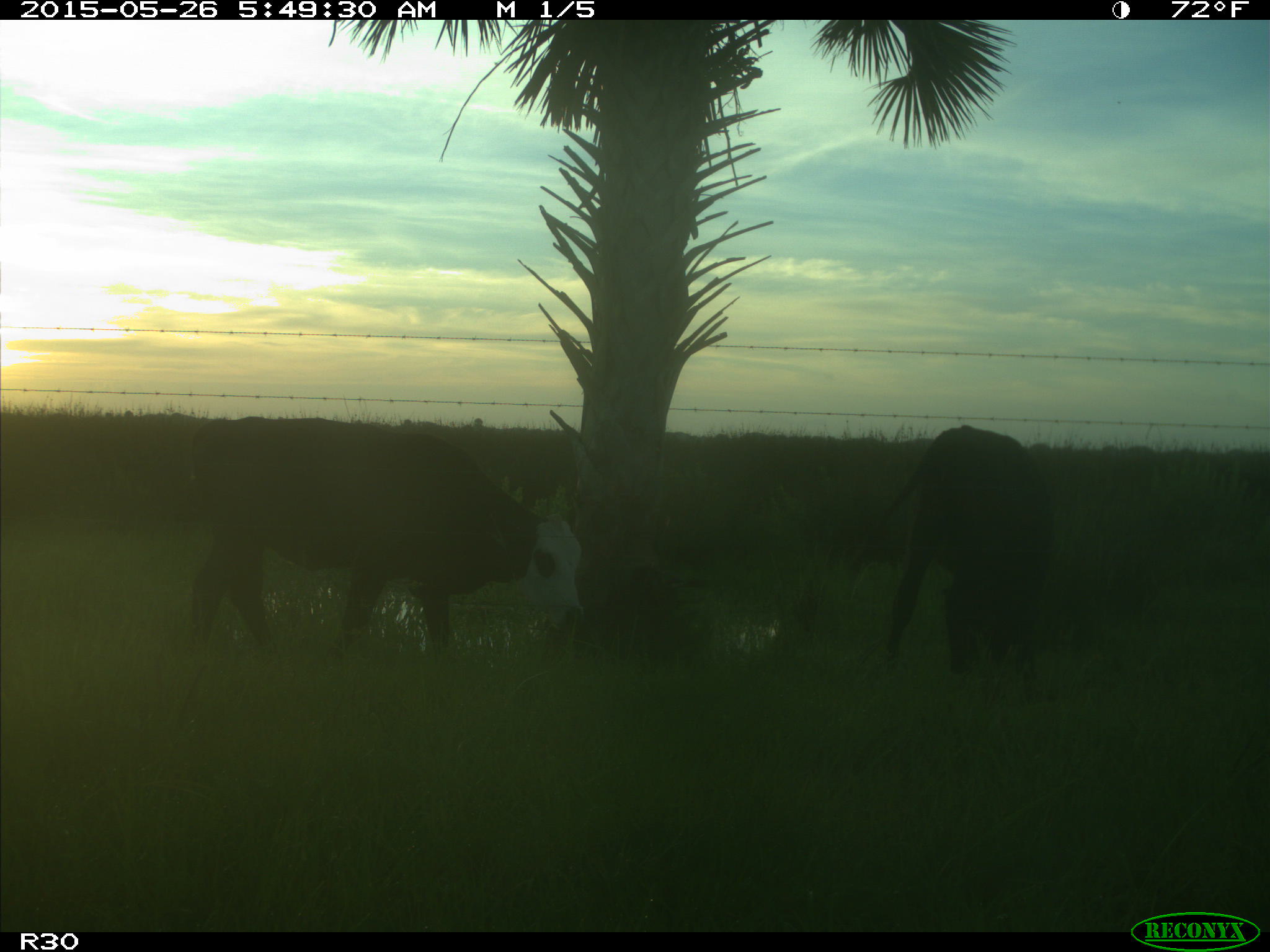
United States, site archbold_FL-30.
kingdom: Animalia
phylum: Chordata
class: Mammalia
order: Artiodactyla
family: Bovidae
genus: Bos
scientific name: Bos taurus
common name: domestic cow